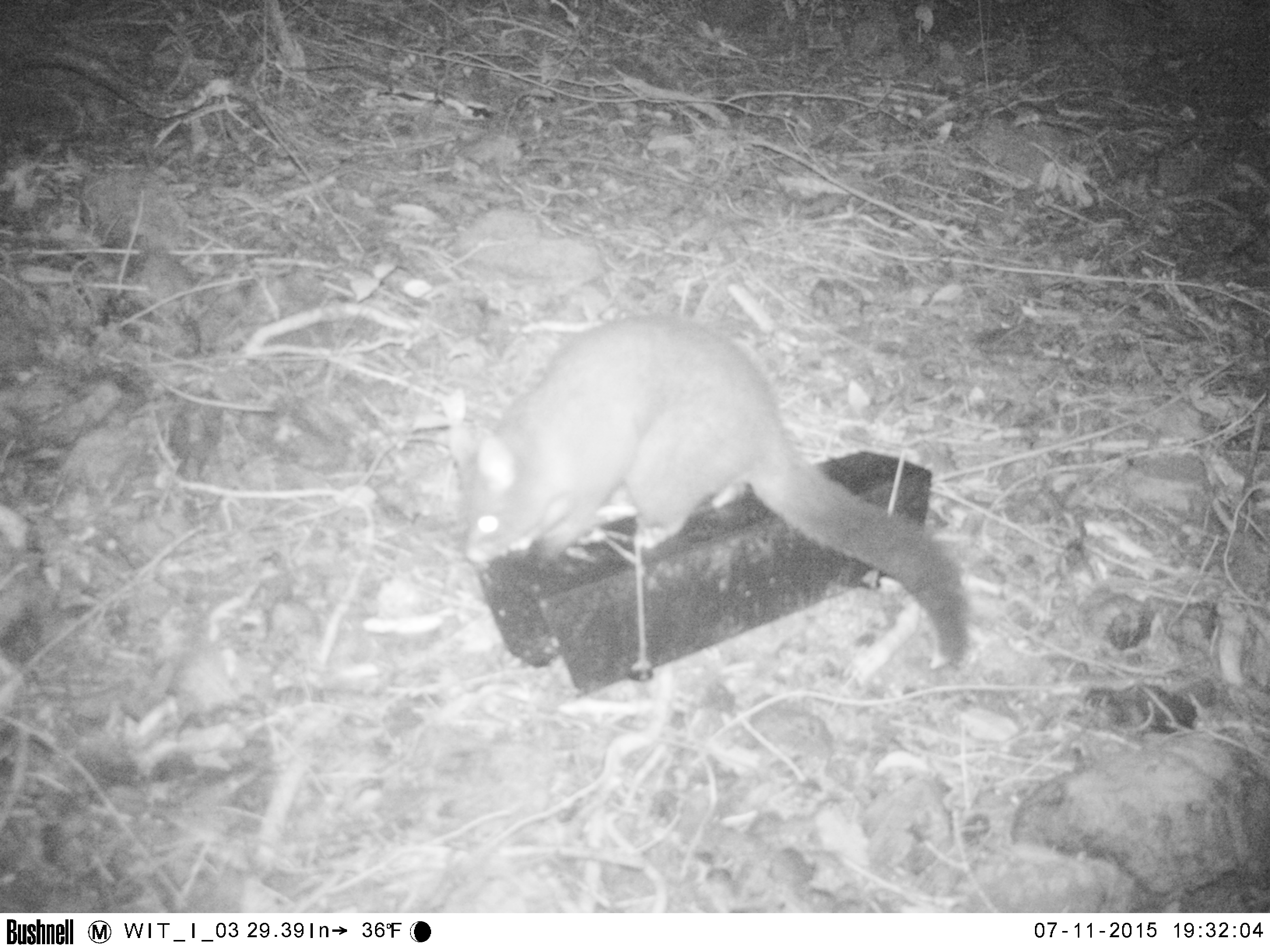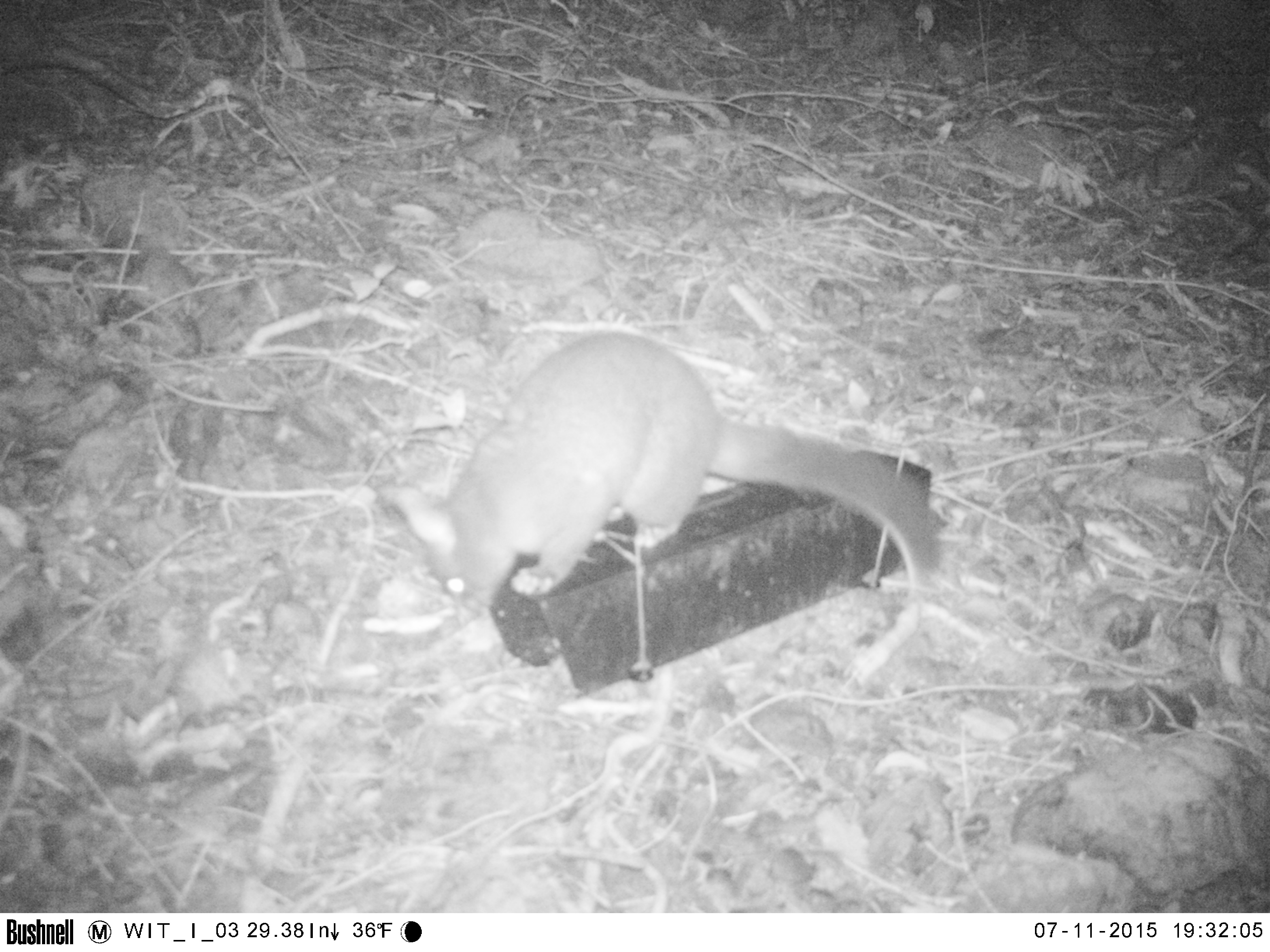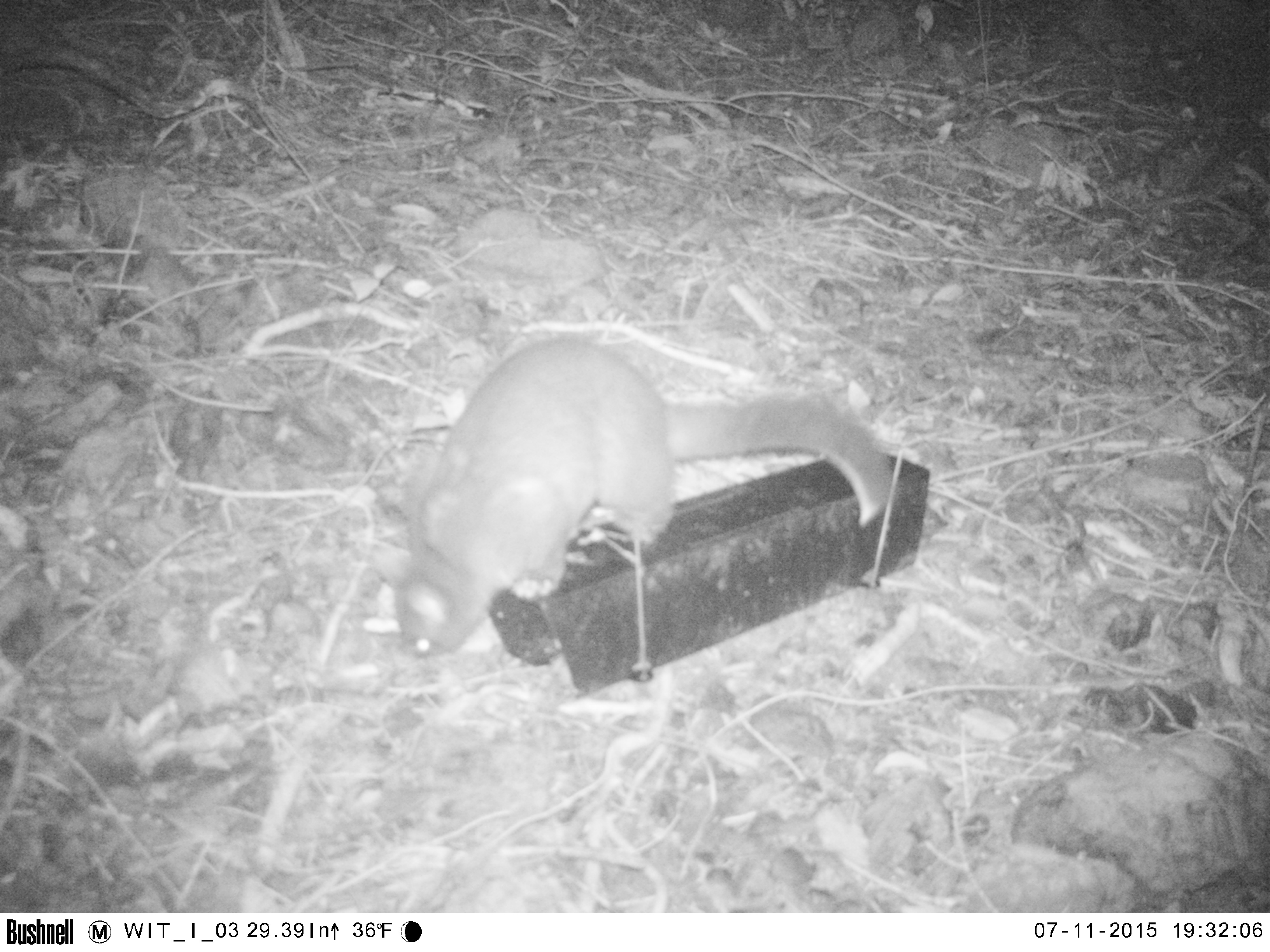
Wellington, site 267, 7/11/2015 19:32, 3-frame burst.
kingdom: Animalia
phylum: Chordata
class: Mammalia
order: Didelphimorphia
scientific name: Didelphimorphia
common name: possum